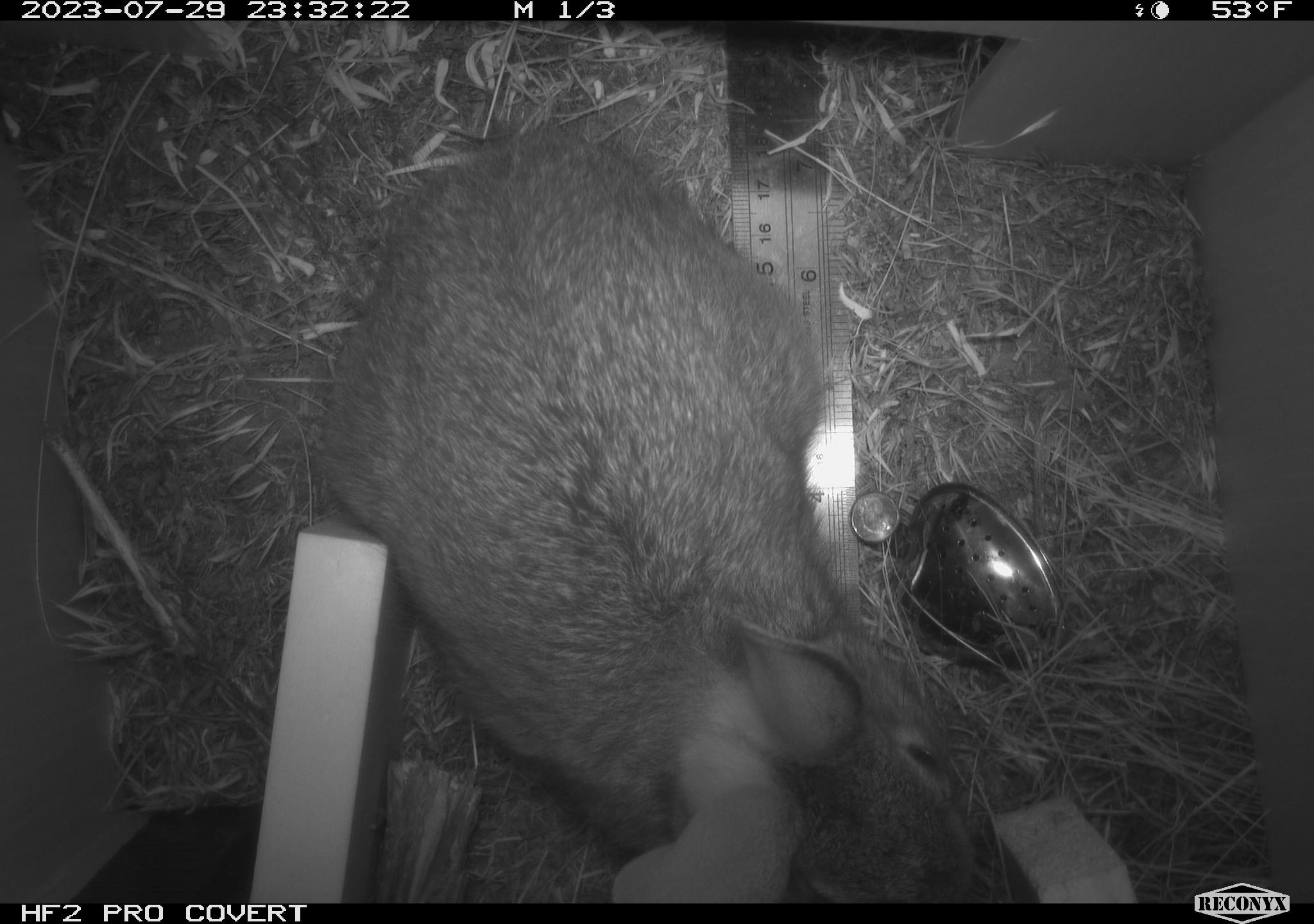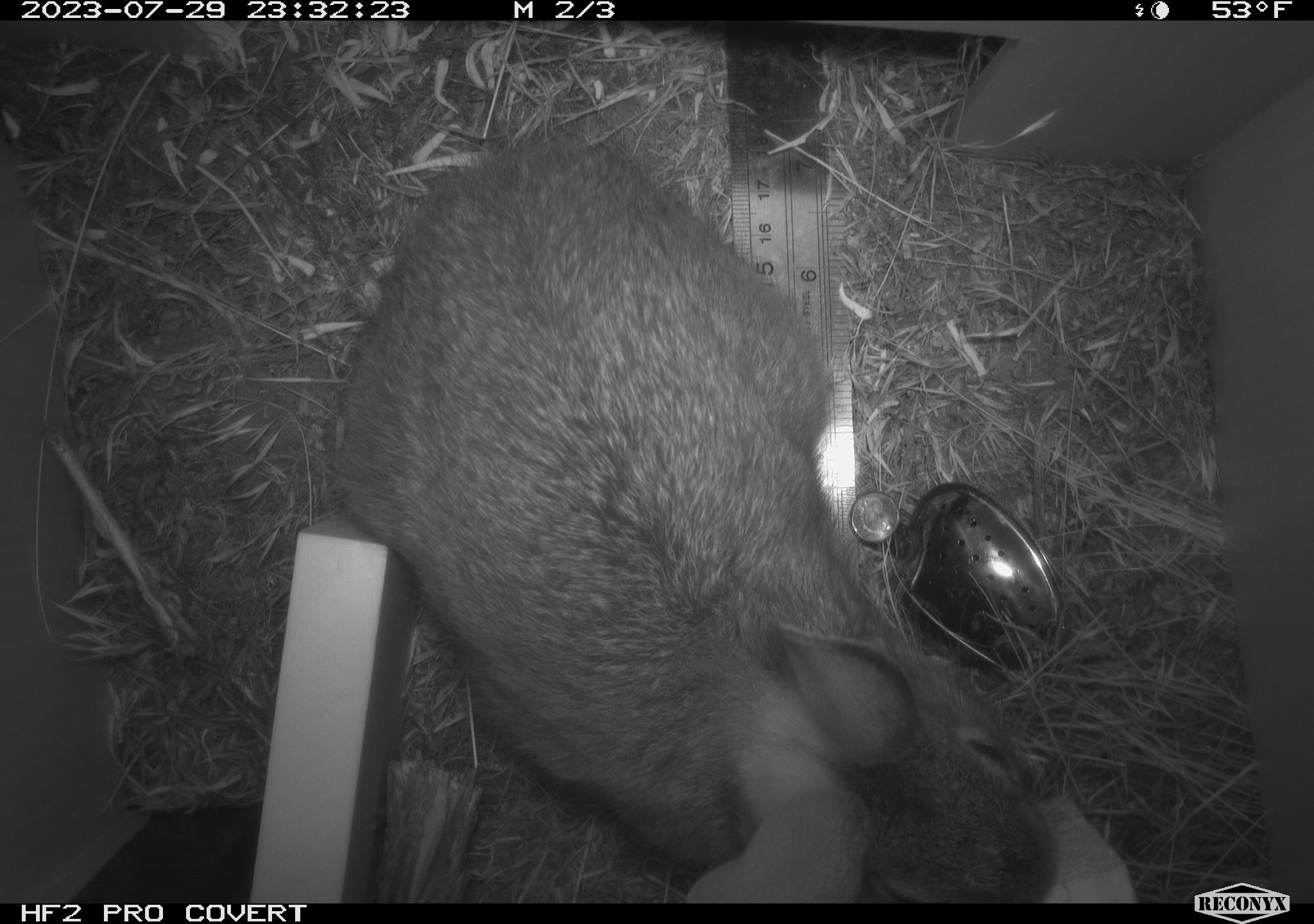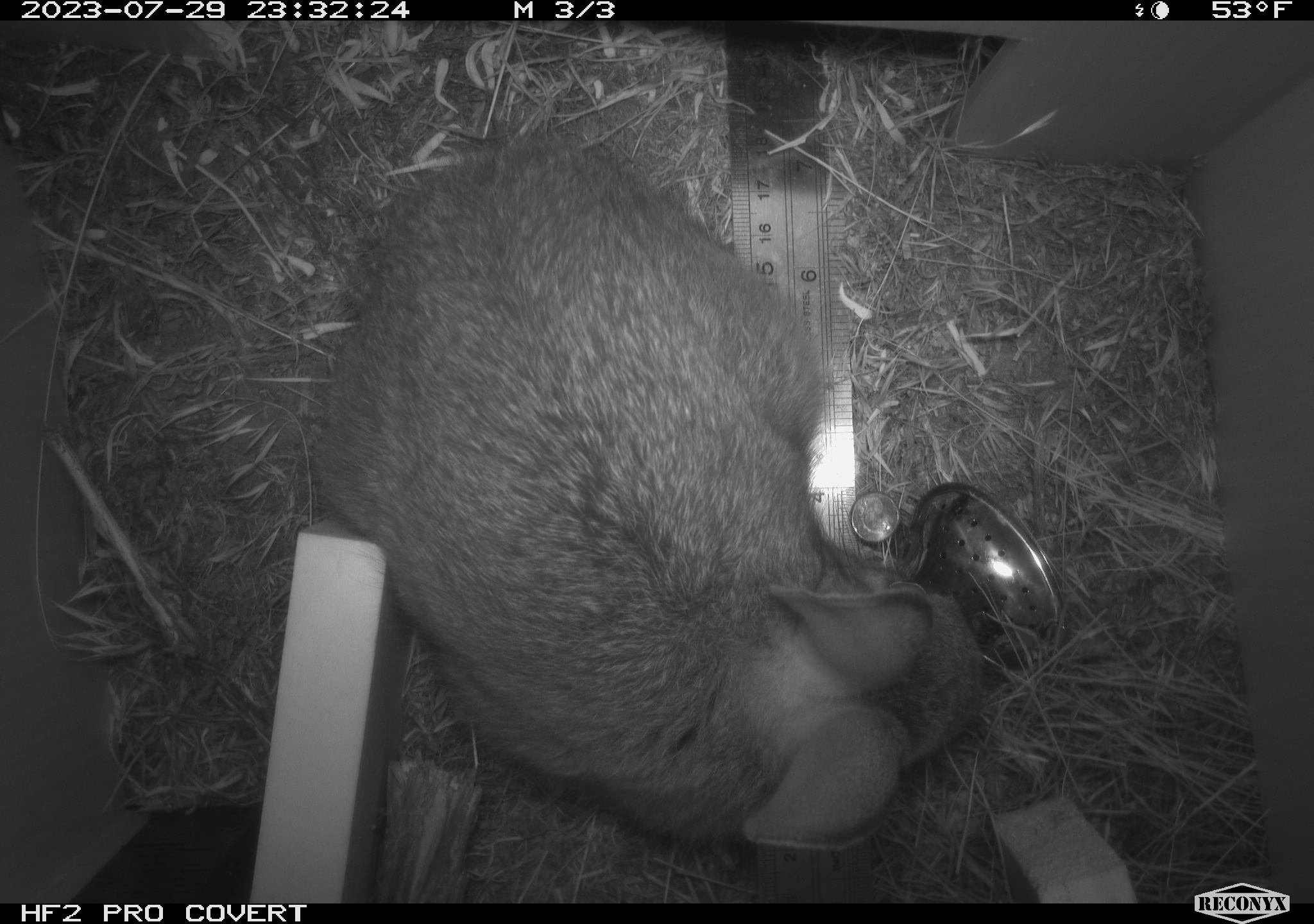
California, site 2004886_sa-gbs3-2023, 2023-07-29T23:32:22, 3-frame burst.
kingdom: Animalia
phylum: Chordata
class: Mammalia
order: Lagomorpha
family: Leporidae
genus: Sylvilagus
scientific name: Sylvilagus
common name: cottontail rabbits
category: sylvilagus species